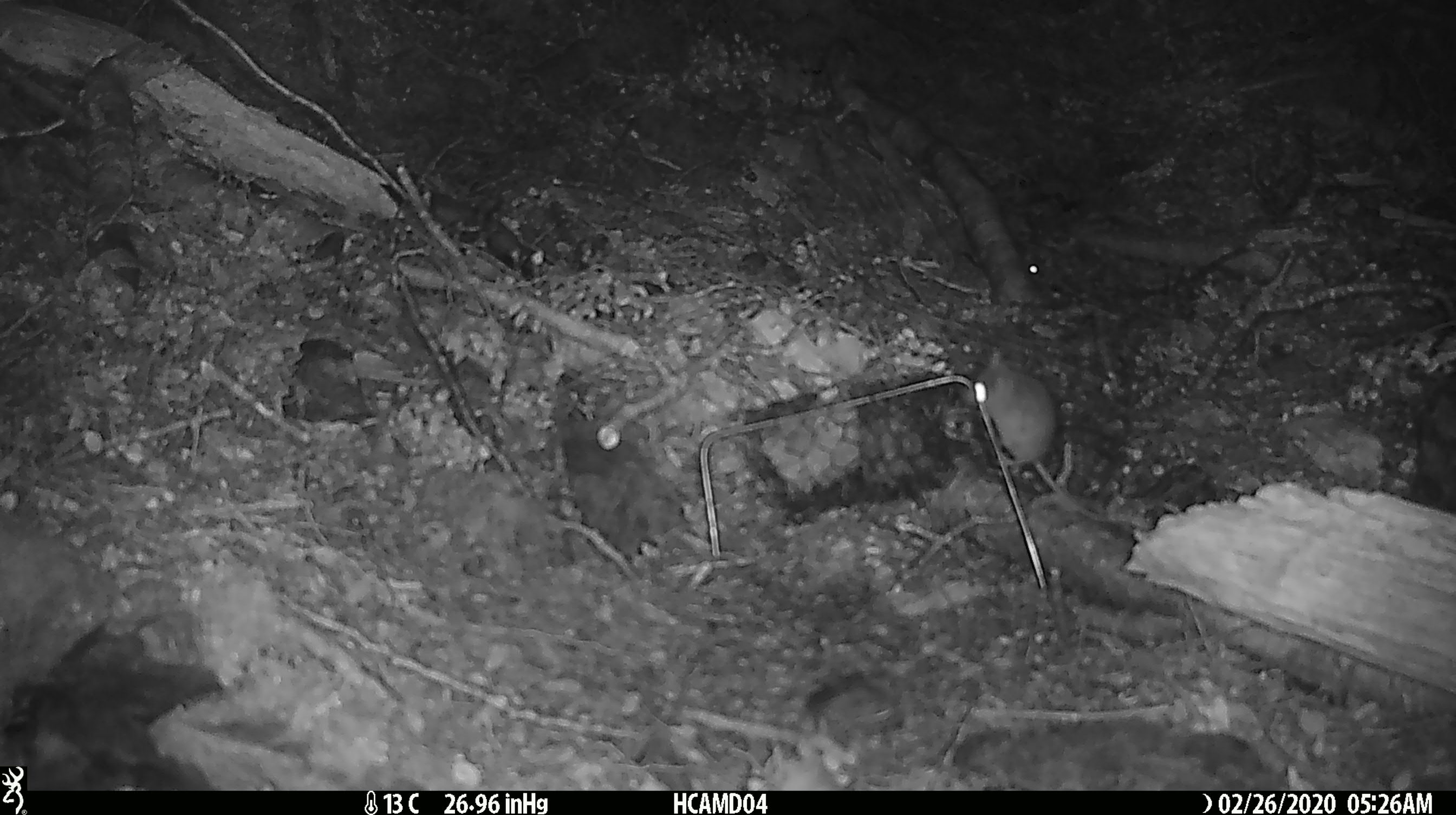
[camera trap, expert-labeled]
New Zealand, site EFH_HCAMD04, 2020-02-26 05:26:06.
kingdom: Animalia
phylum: Chordata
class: Mammalia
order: Rodentia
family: Muridae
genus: Mus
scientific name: Mus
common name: mouse